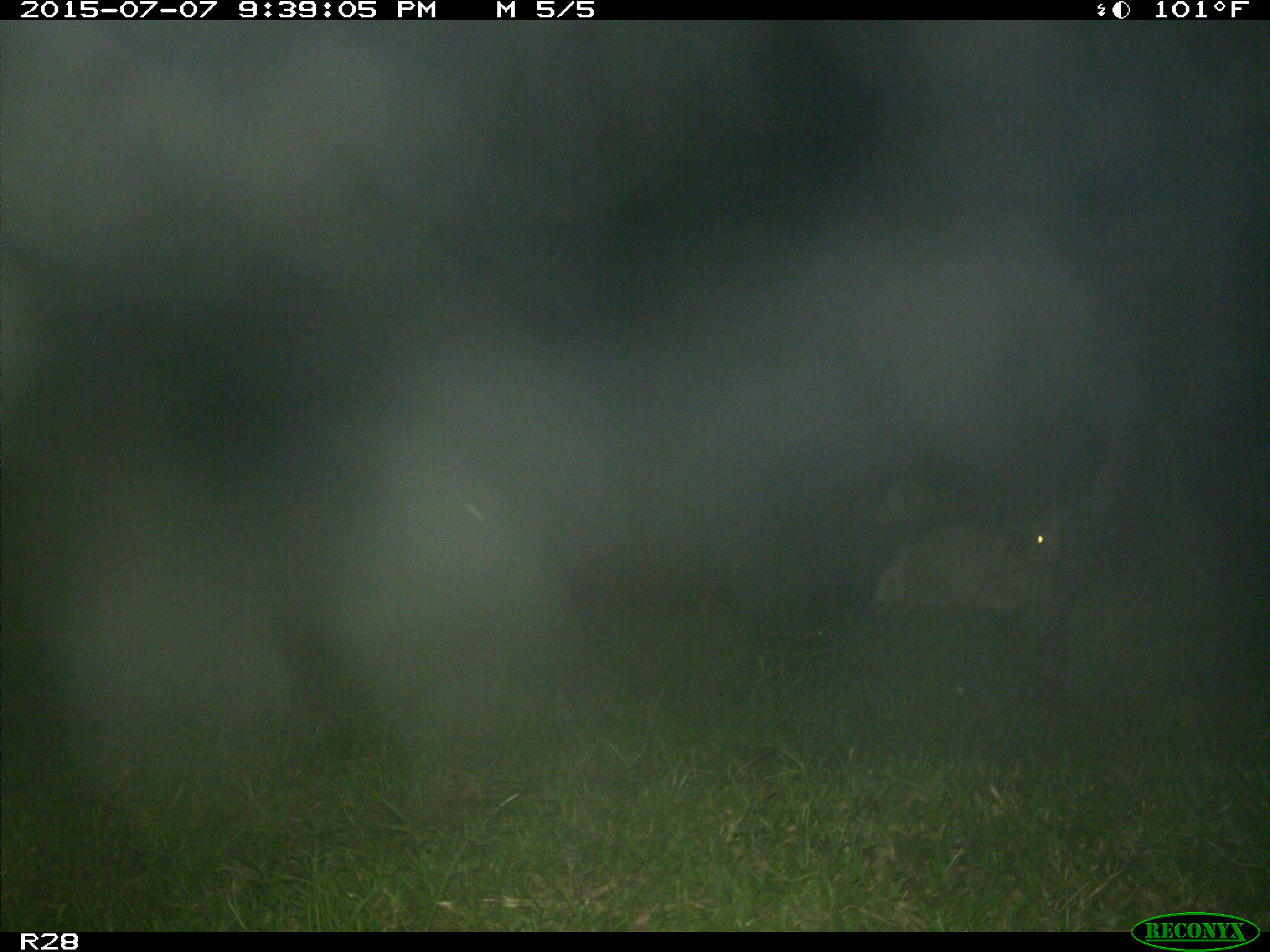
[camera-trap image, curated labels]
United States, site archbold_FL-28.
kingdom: Animalia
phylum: Chordata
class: Mammalia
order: Artiodactyla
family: Bovidae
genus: Bos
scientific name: Bos taurus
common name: domestic cow